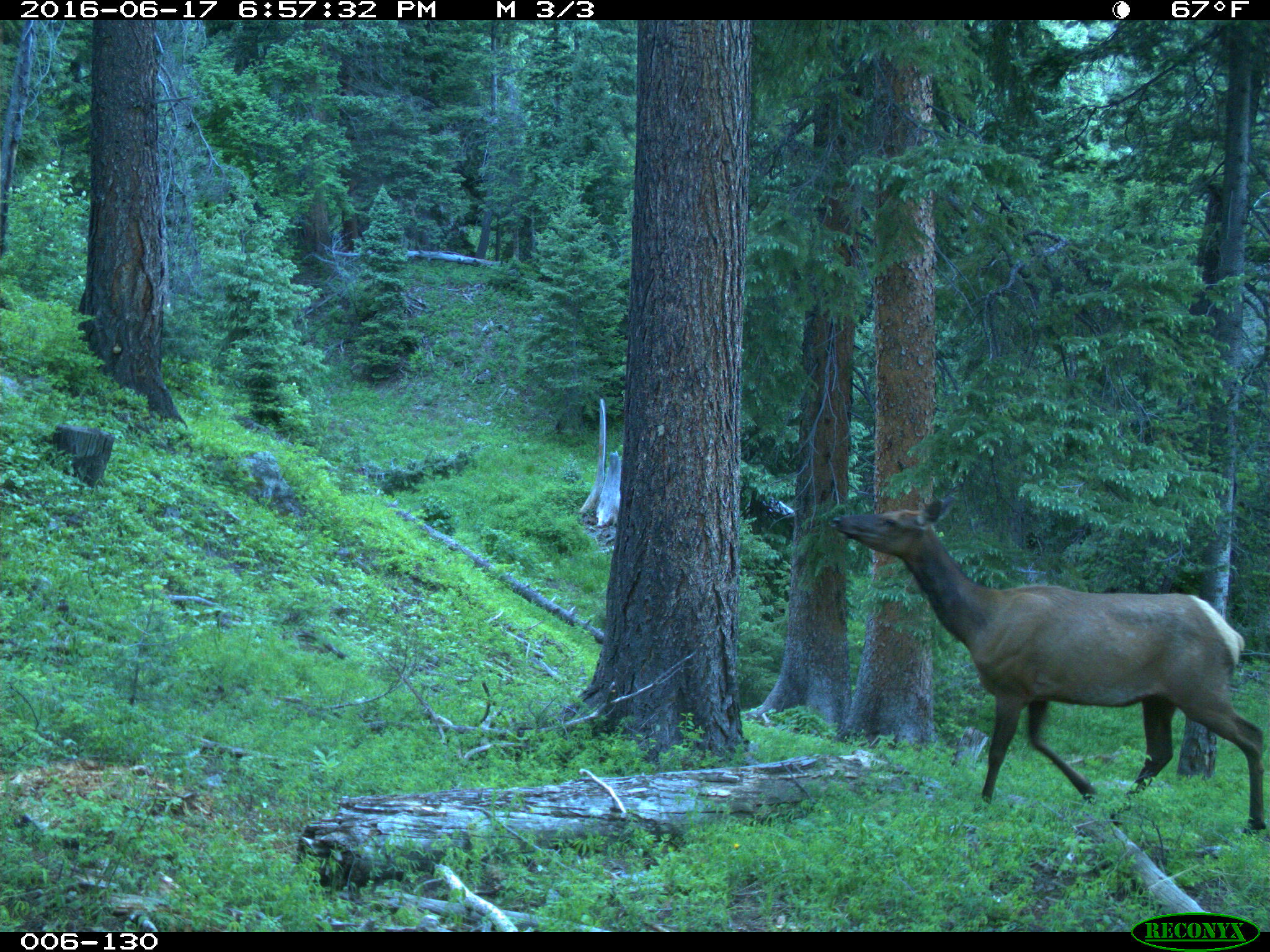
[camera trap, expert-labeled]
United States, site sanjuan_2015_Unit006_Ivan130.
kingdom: Animalia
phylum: Chordata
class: Mammalia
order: Artiodactyla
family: Cervidae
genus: Cervus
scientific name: Cervus elaphus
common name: red deer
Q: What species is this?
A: Cervus elaphus (red deer).